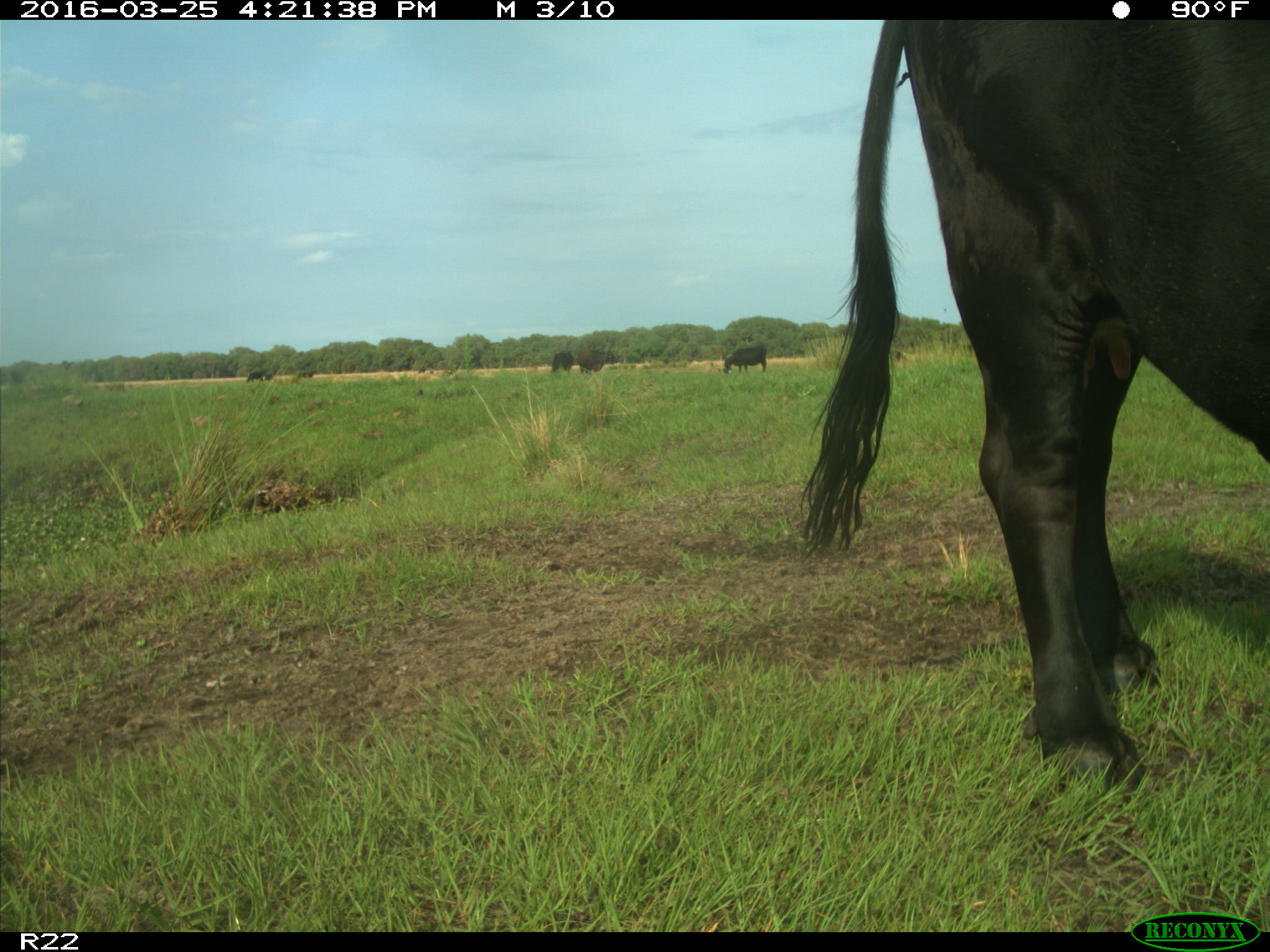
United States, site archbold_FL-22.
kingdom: Animalia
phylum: Chordata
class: Mammalia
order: Artiodactyla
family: Bovidae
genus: Bos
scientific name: Bos taurus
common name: domestic cow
Bos taurus (domestic cow).